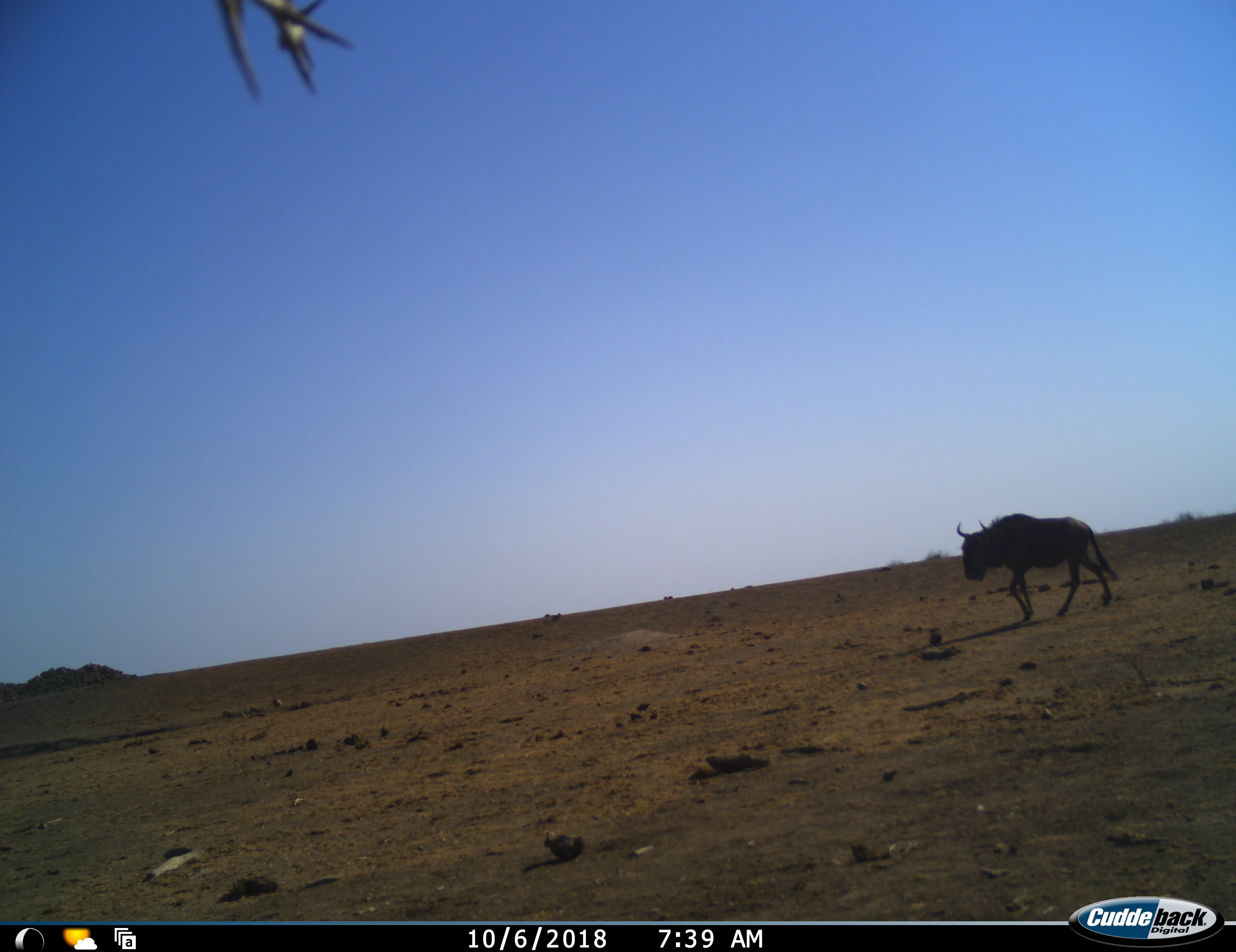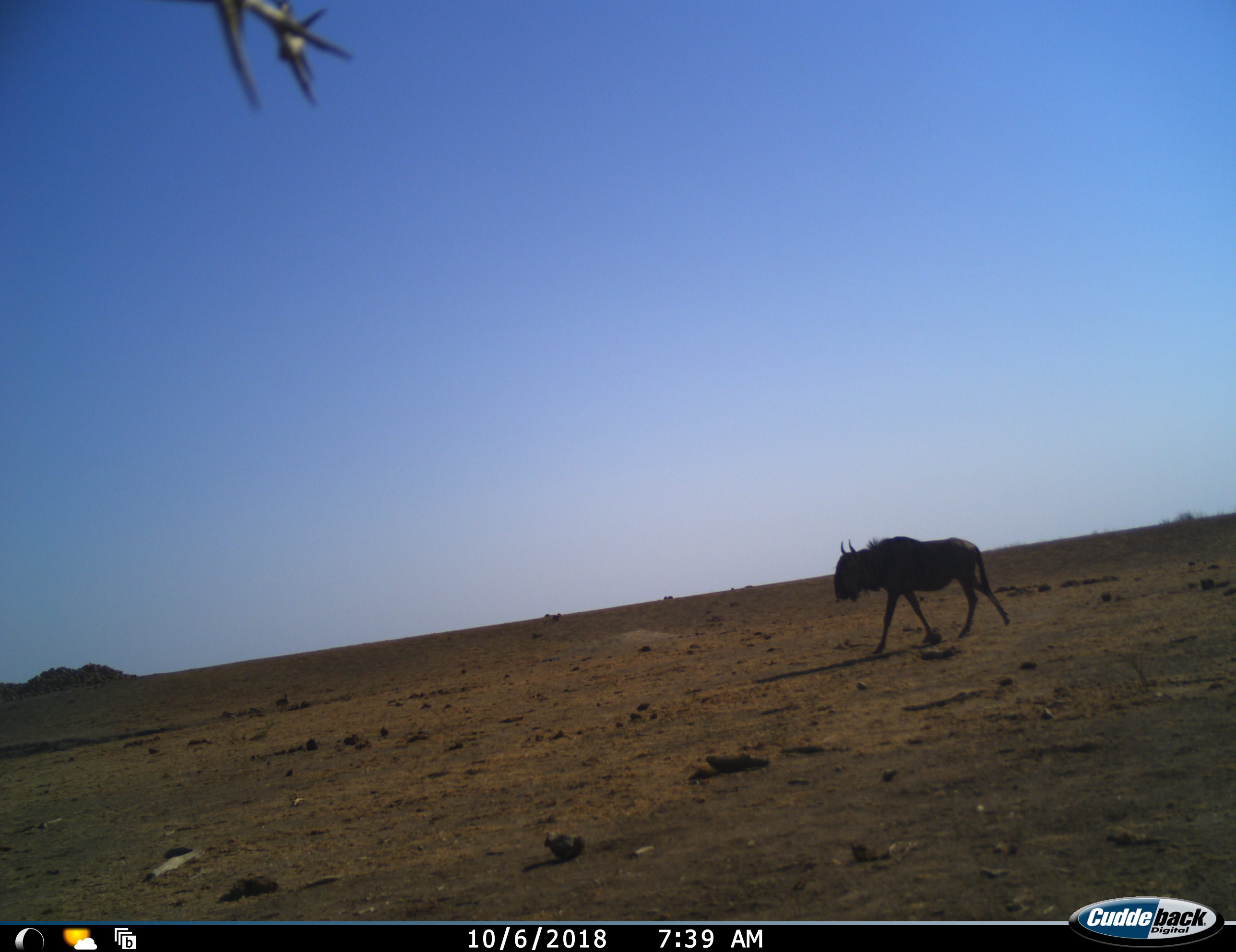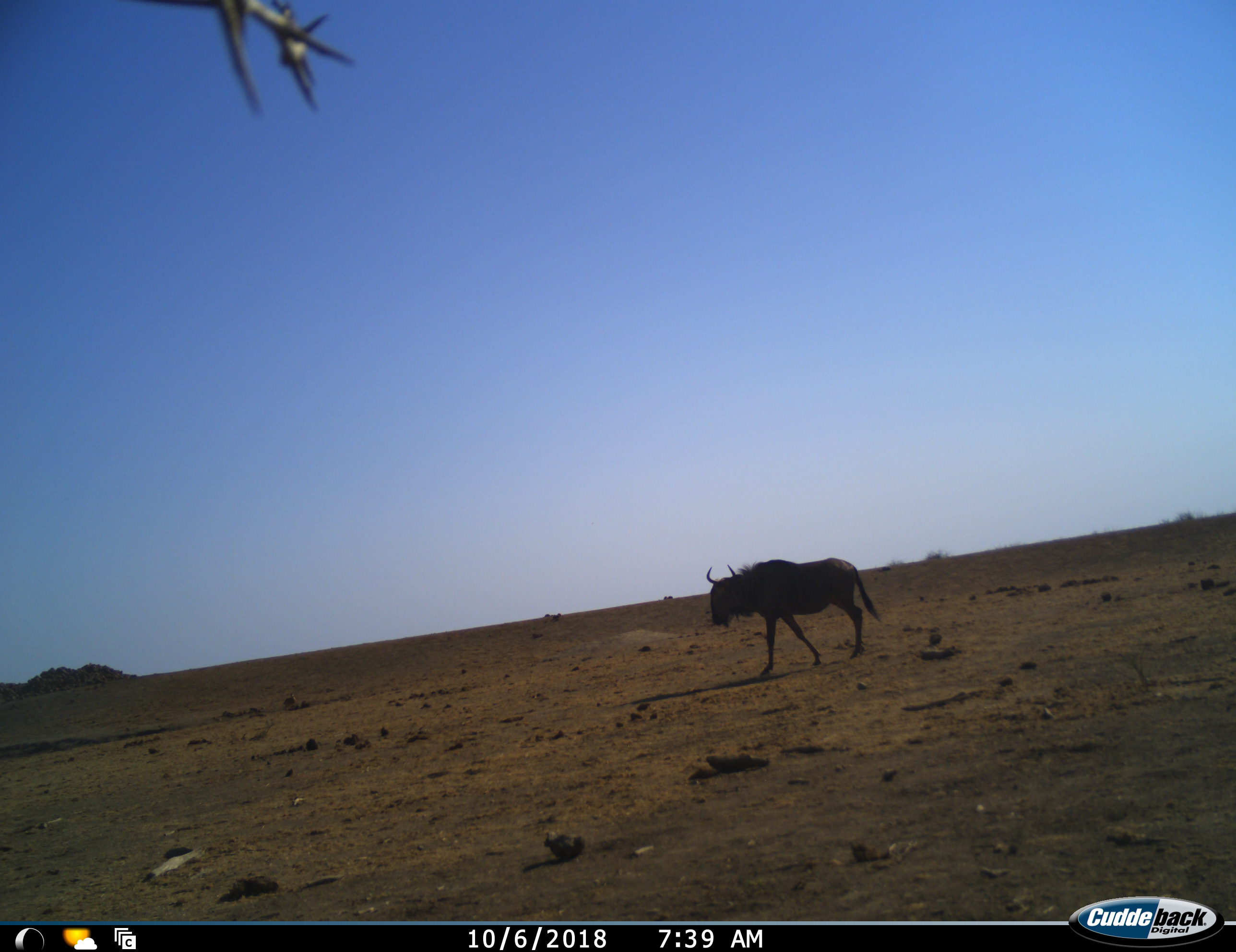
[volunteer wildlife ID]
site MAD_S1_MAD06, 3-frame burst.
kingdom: Animalia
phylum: Chordata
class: Aves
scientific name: Aves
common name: bird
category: birdother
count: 1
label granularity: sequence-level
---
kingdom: Animalia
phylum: Chordata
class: Mammalia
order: Artiodactyla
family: Bovidae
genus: Connochaetes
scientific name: Connochaetes taurinus taurinus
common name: blue wildebeest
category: wildebeestblue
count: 1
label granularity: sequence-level